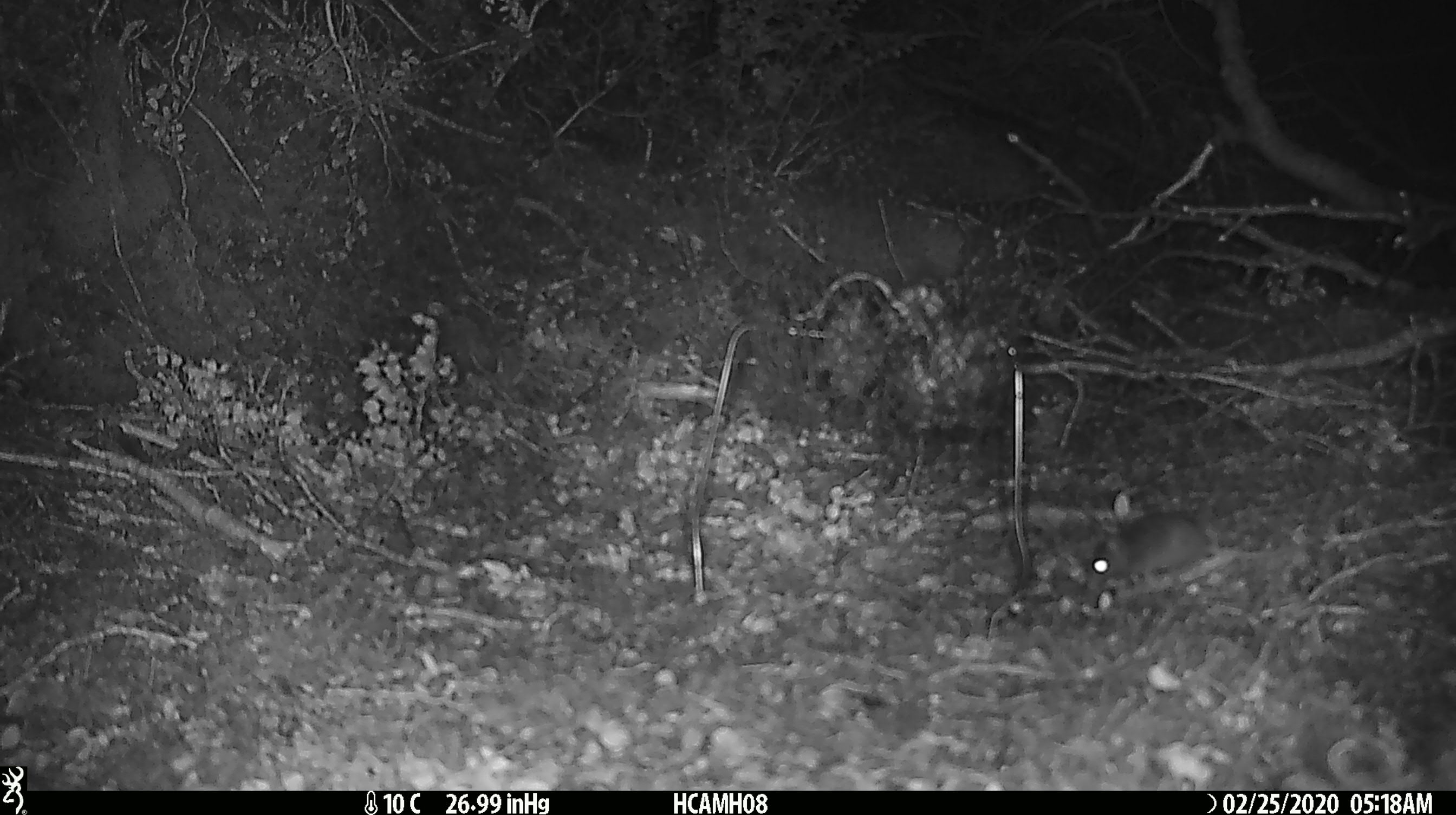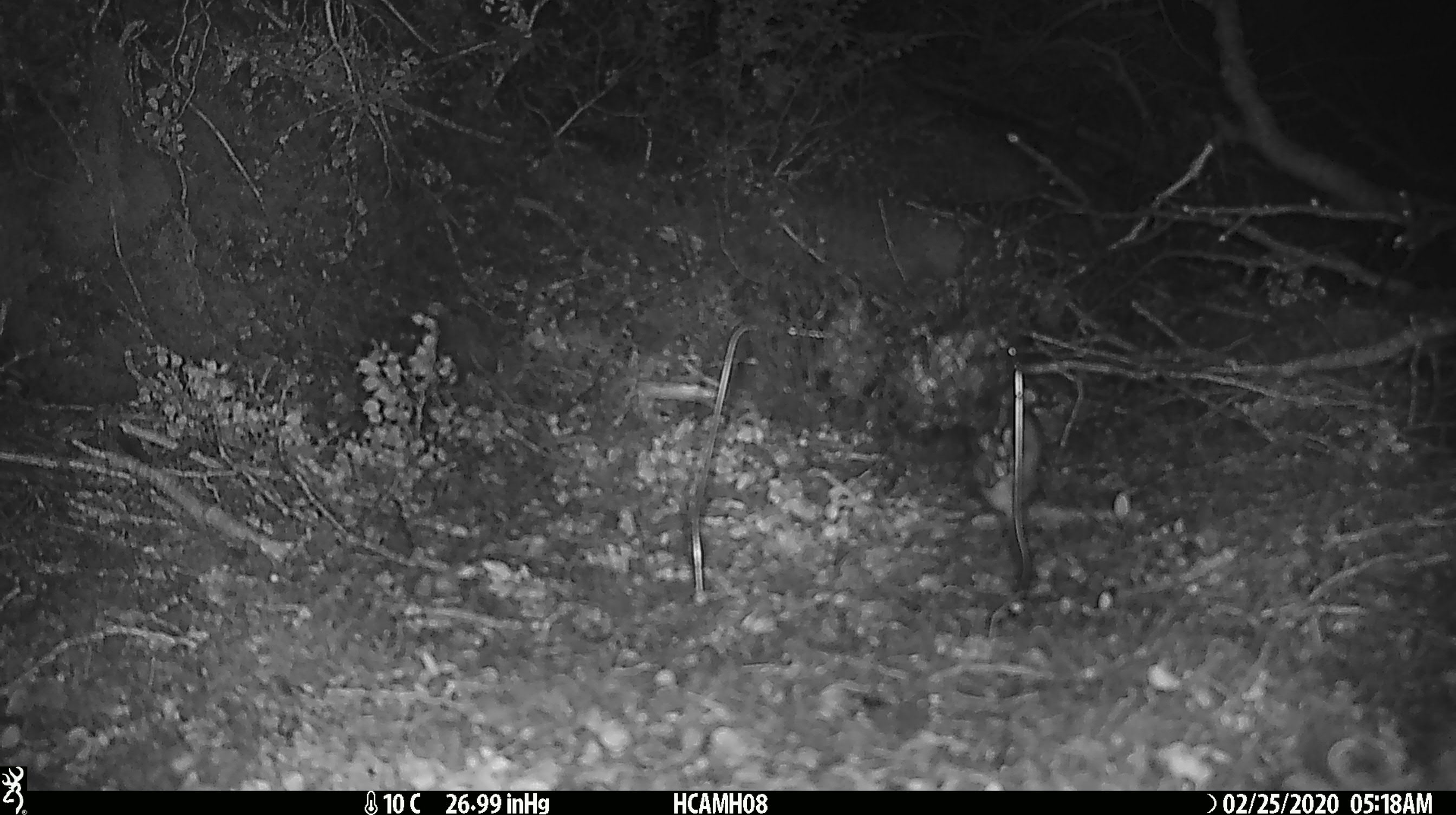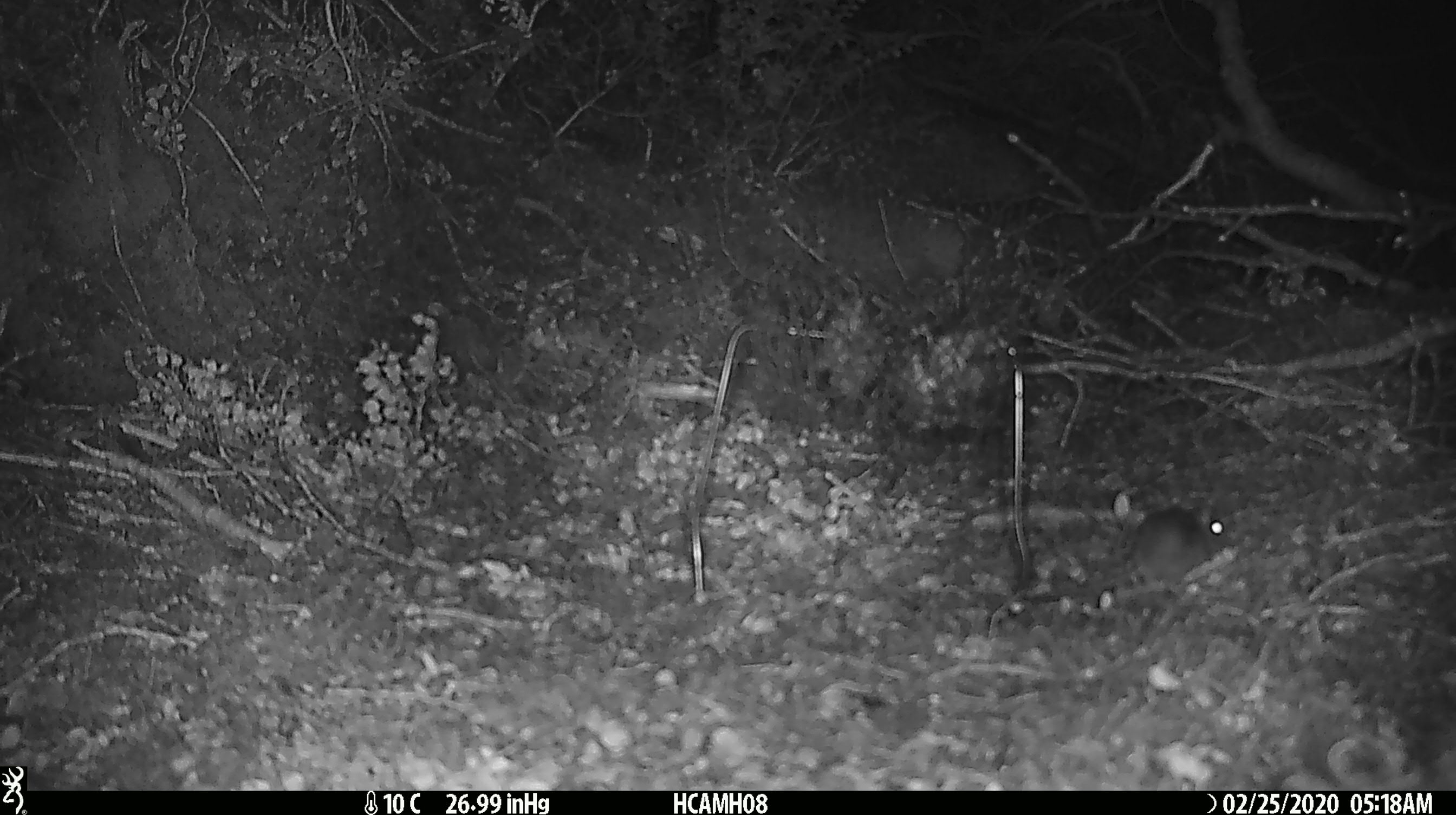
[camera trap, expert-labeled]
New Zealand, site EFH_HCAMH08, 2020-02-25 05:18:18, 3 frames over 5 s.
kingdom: Animalia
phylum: Chordata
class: Mammalia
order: Rodentia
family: Muridae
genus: Mus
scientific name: Mus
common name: mouse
Mouse (Mus).